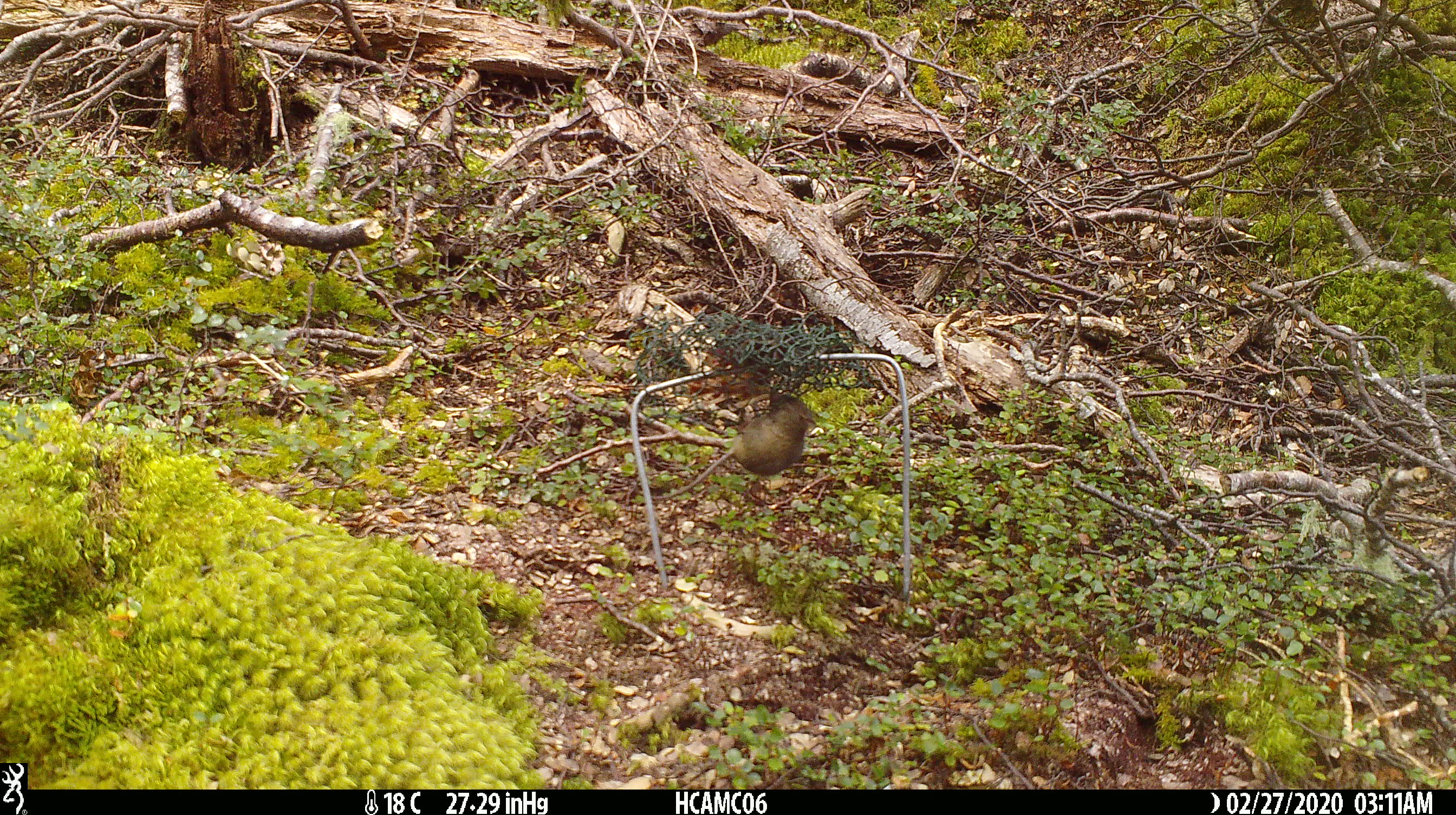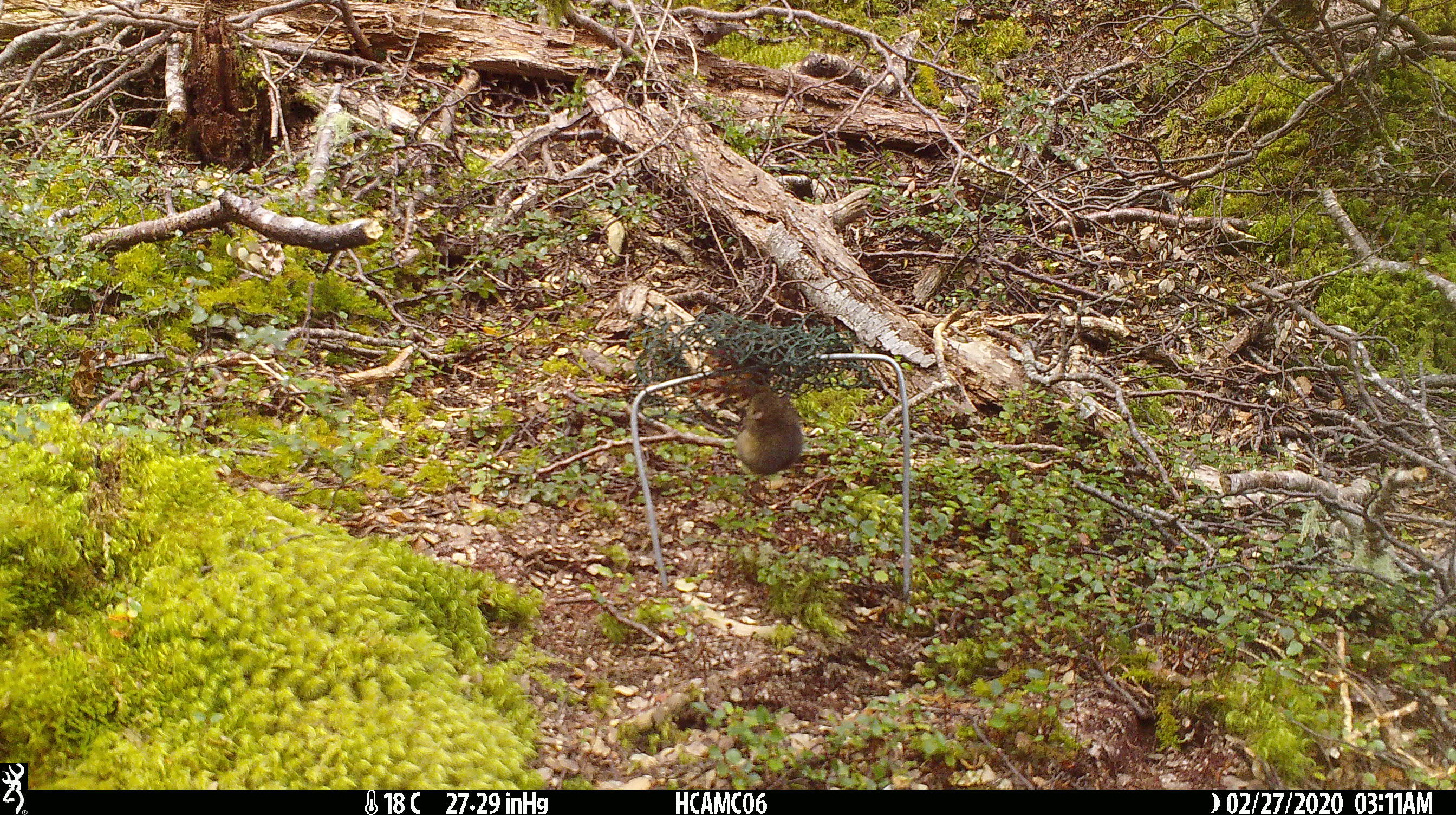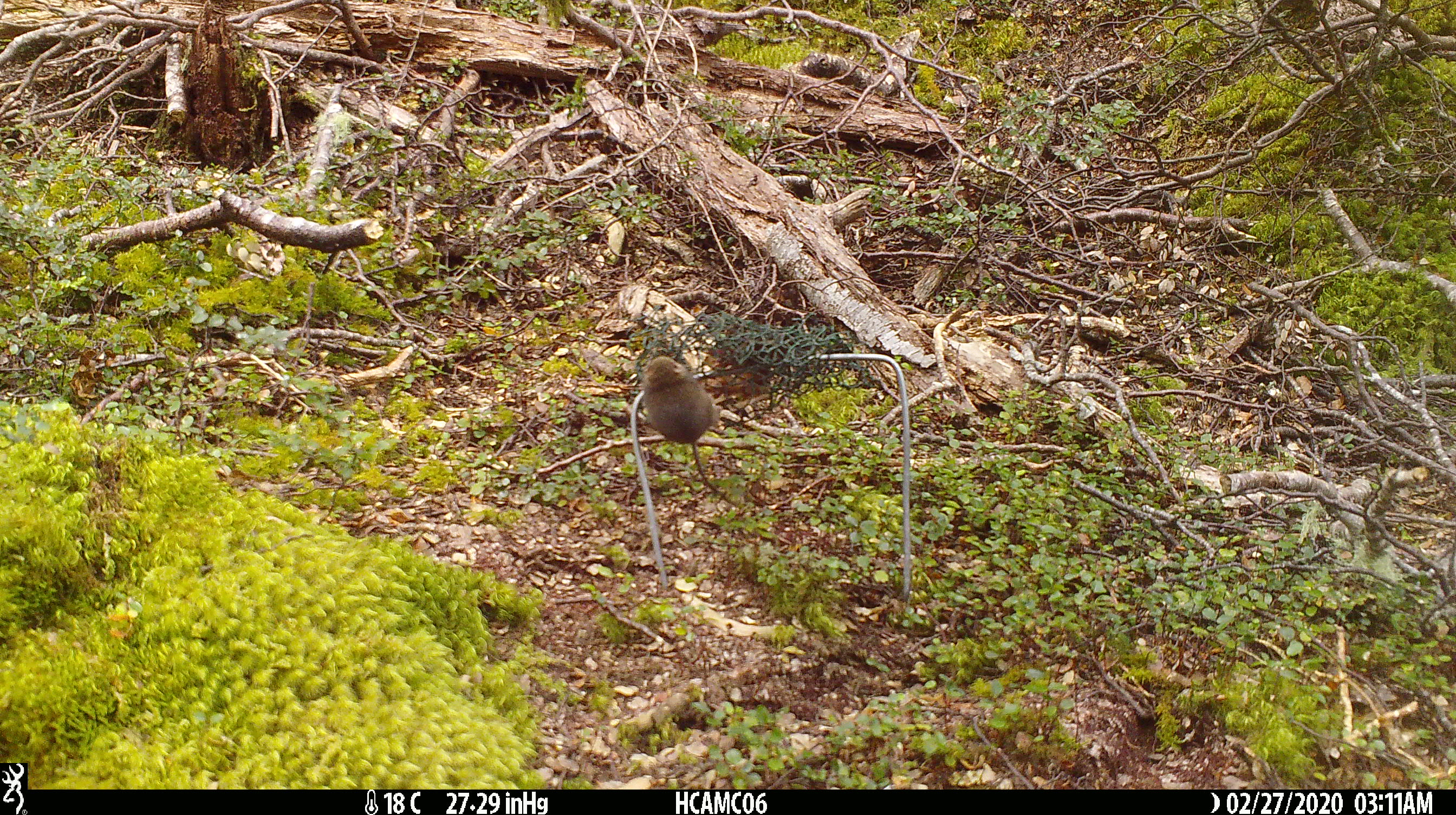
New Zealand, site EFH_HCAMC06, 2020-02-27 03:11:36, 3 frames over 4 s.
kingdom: Animalia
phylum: Chordata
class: Mammalia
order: Rodentia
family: Muridae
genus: Mus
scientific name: Mus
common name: mouse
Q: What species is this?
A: Mouse (Mus).